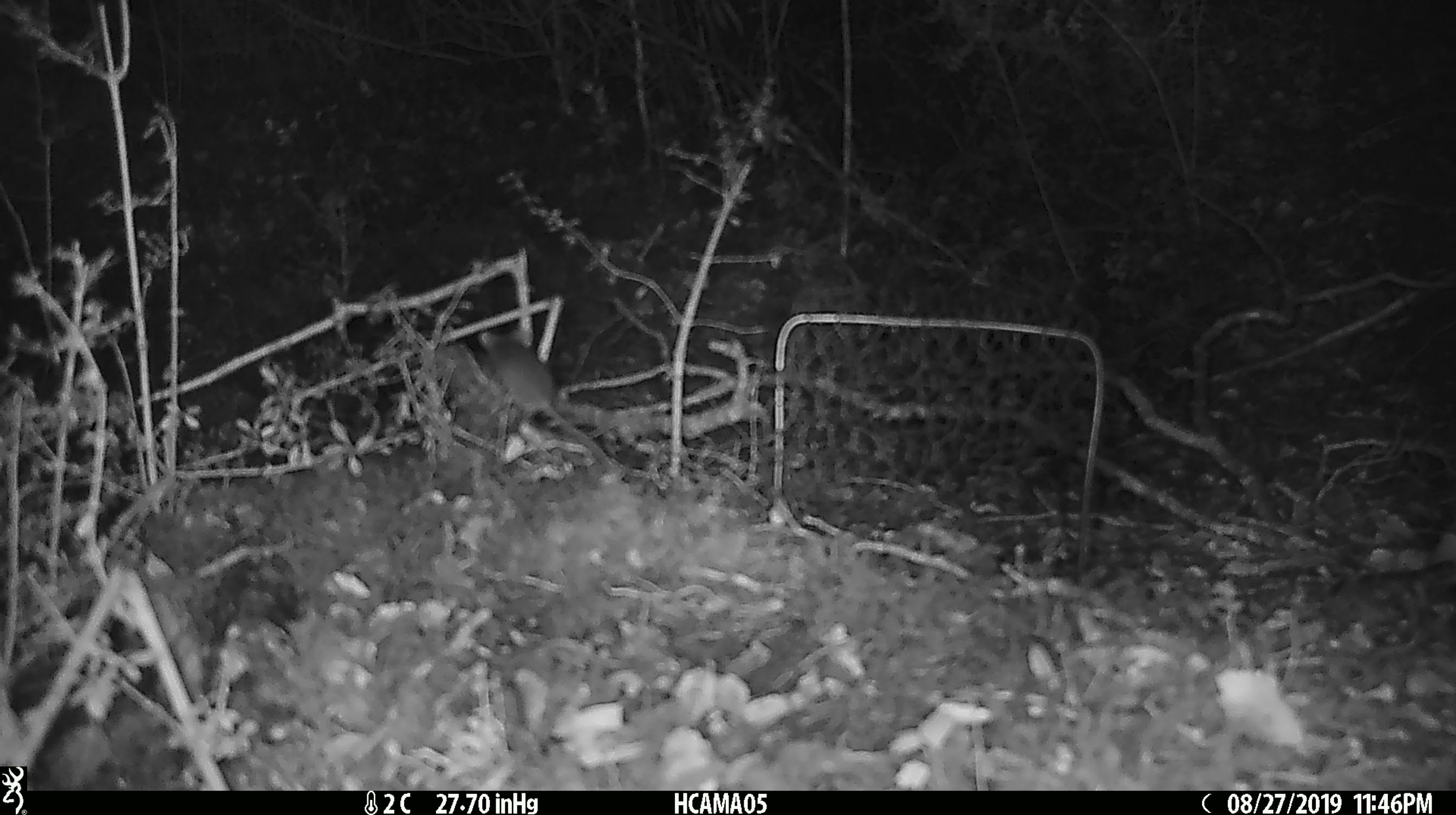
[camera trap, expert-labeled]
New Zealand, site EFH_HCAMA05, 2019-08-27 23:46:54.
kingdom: Animalia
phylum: Chordata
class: Mammalia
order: Rodentia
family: Muridae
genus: Mus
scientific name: Mus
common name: mouse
Mouse (Mus).